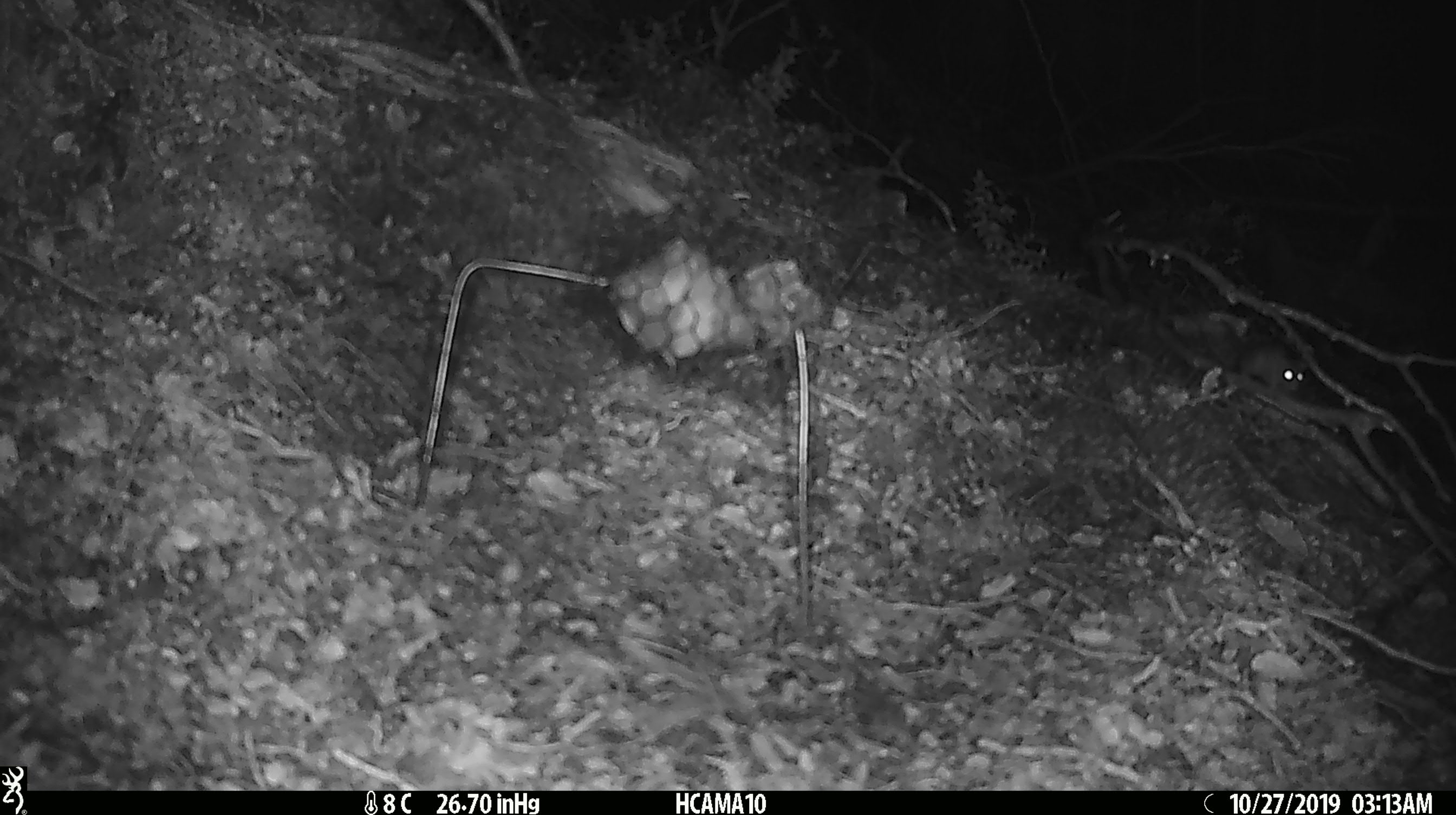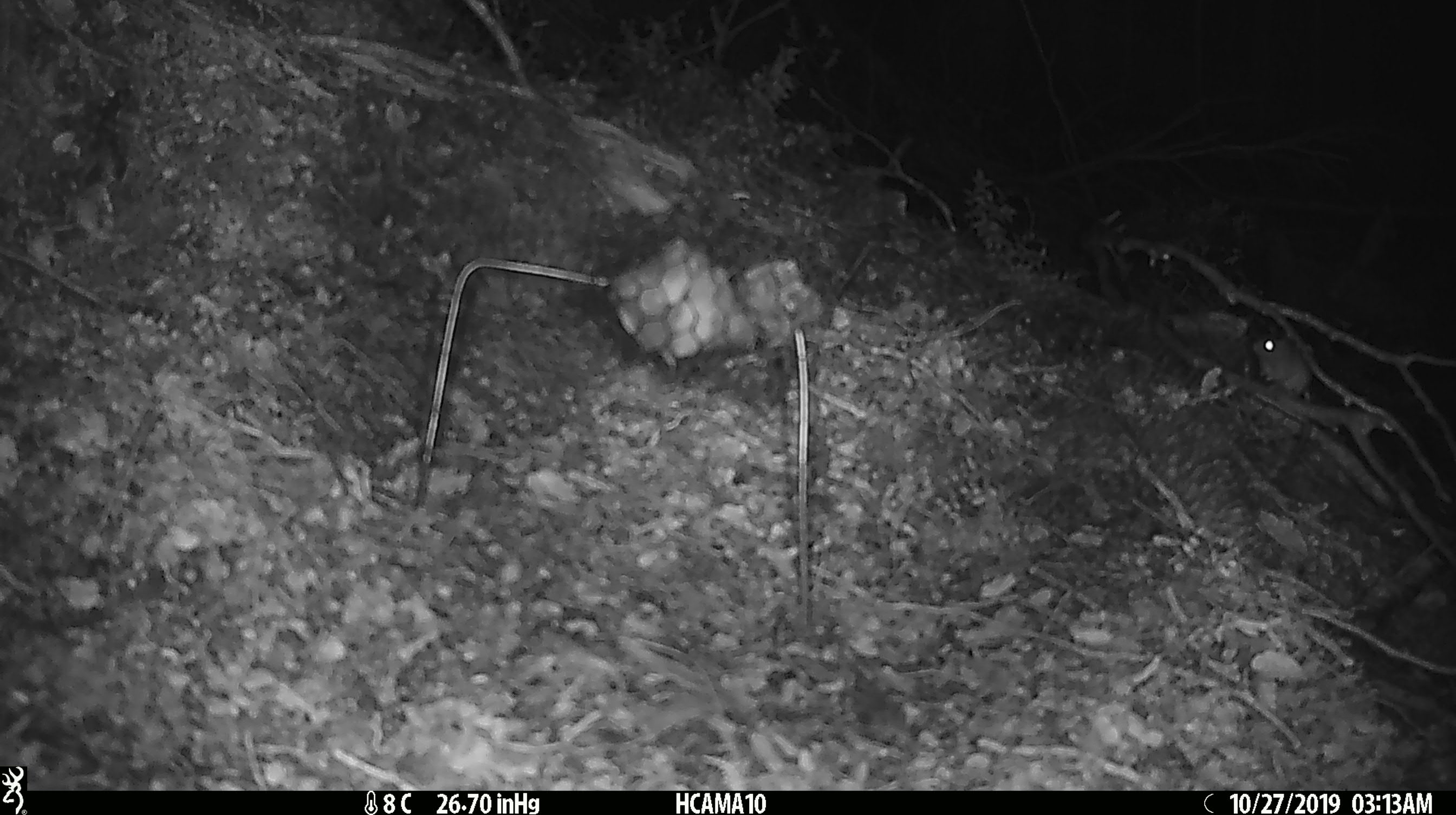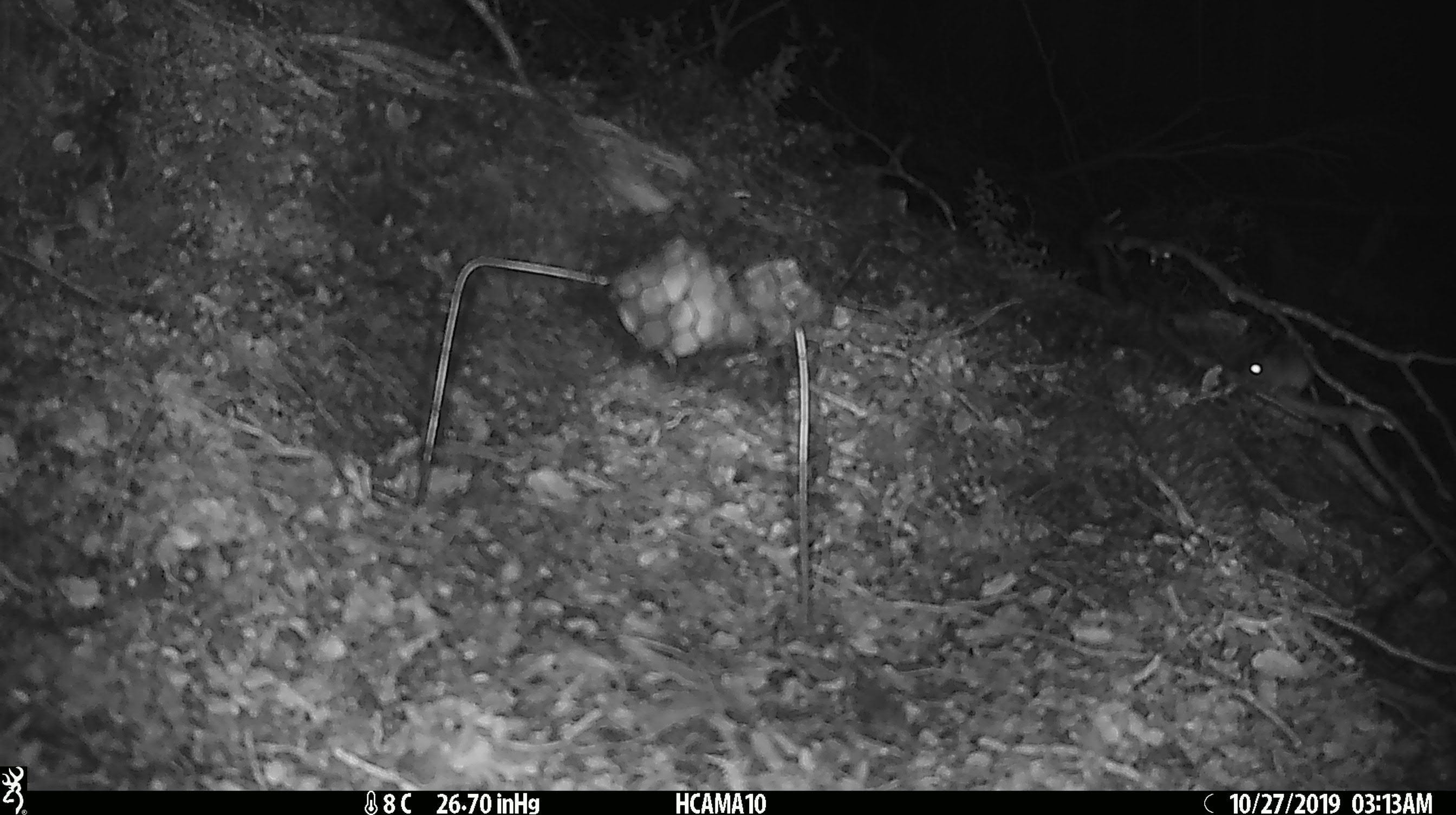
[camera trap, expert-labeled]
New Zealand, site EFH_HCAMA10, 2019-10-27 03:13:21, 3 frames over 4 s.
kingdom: Animalia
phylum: Chordata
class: Mammalia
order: Rodentia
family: Muridae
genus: Mus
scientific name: Mus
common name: mouse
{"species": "mouse (Mus)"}